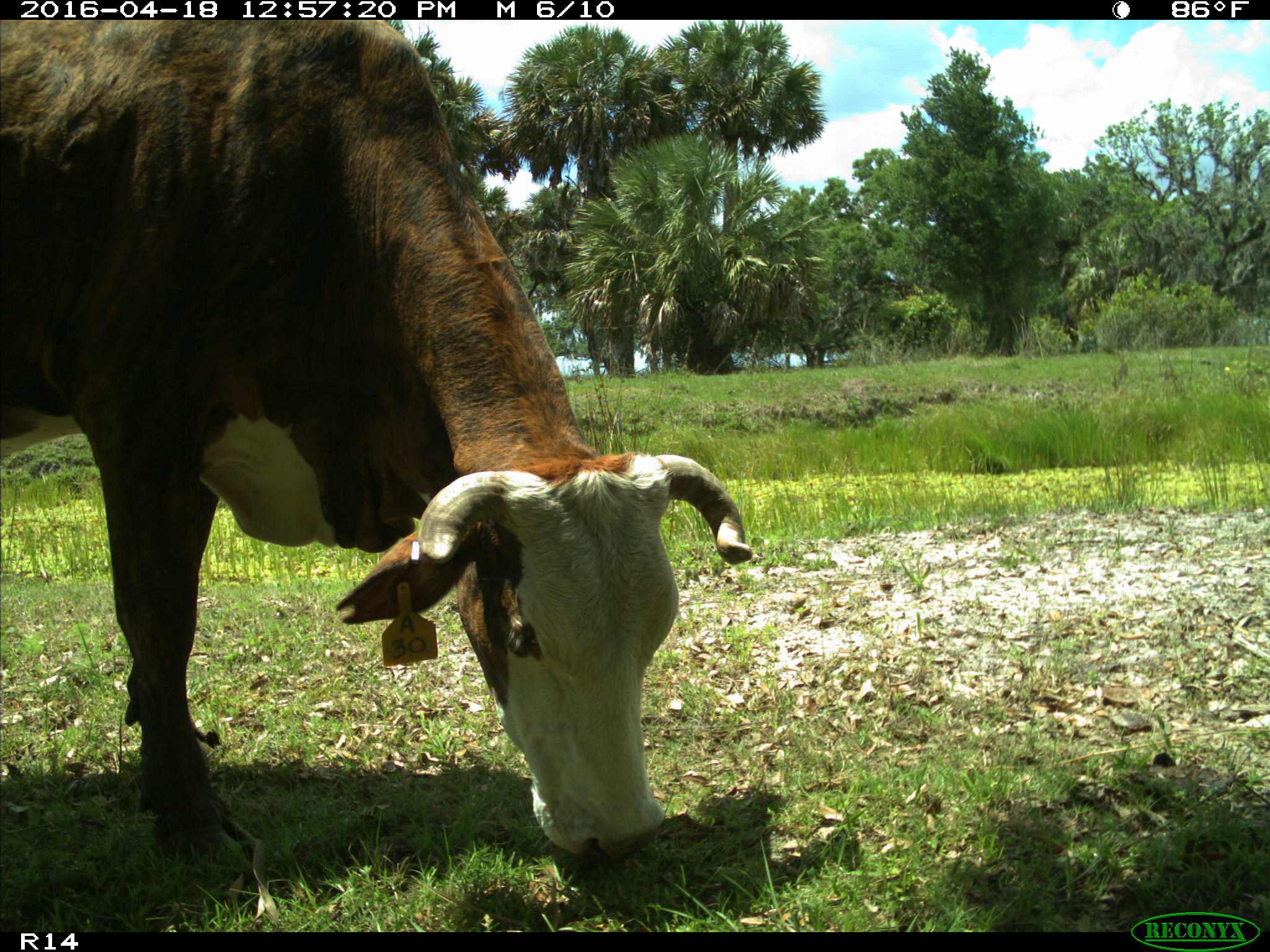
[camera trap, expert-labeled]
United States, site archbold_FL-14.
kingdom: Animalia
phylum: Chordata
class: Mammalia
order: Artiodactyla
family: Bovidae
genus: Bos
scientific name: Bos taurus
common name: domestic cow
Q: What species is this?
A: Bos taurus (domestic cow).